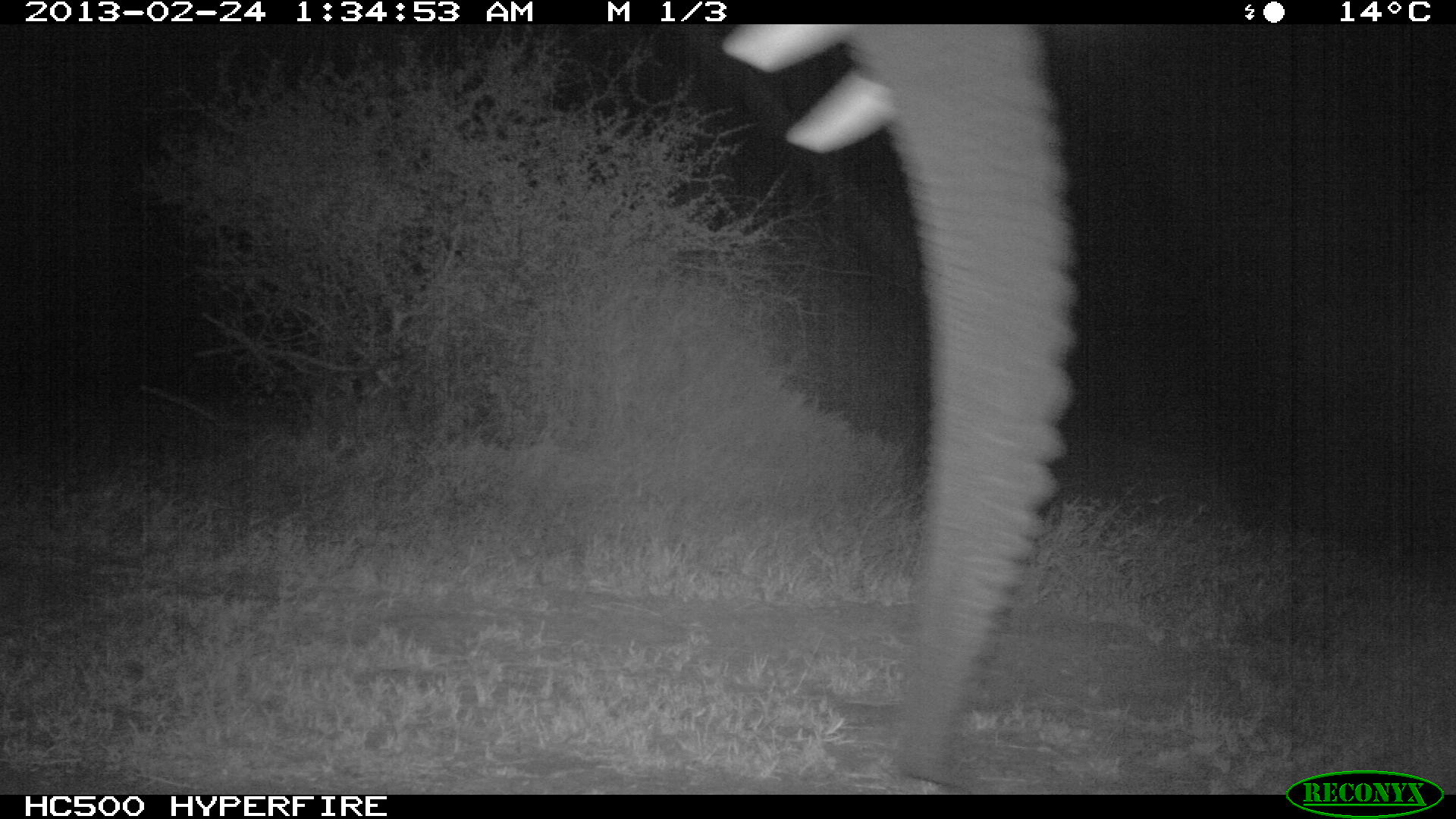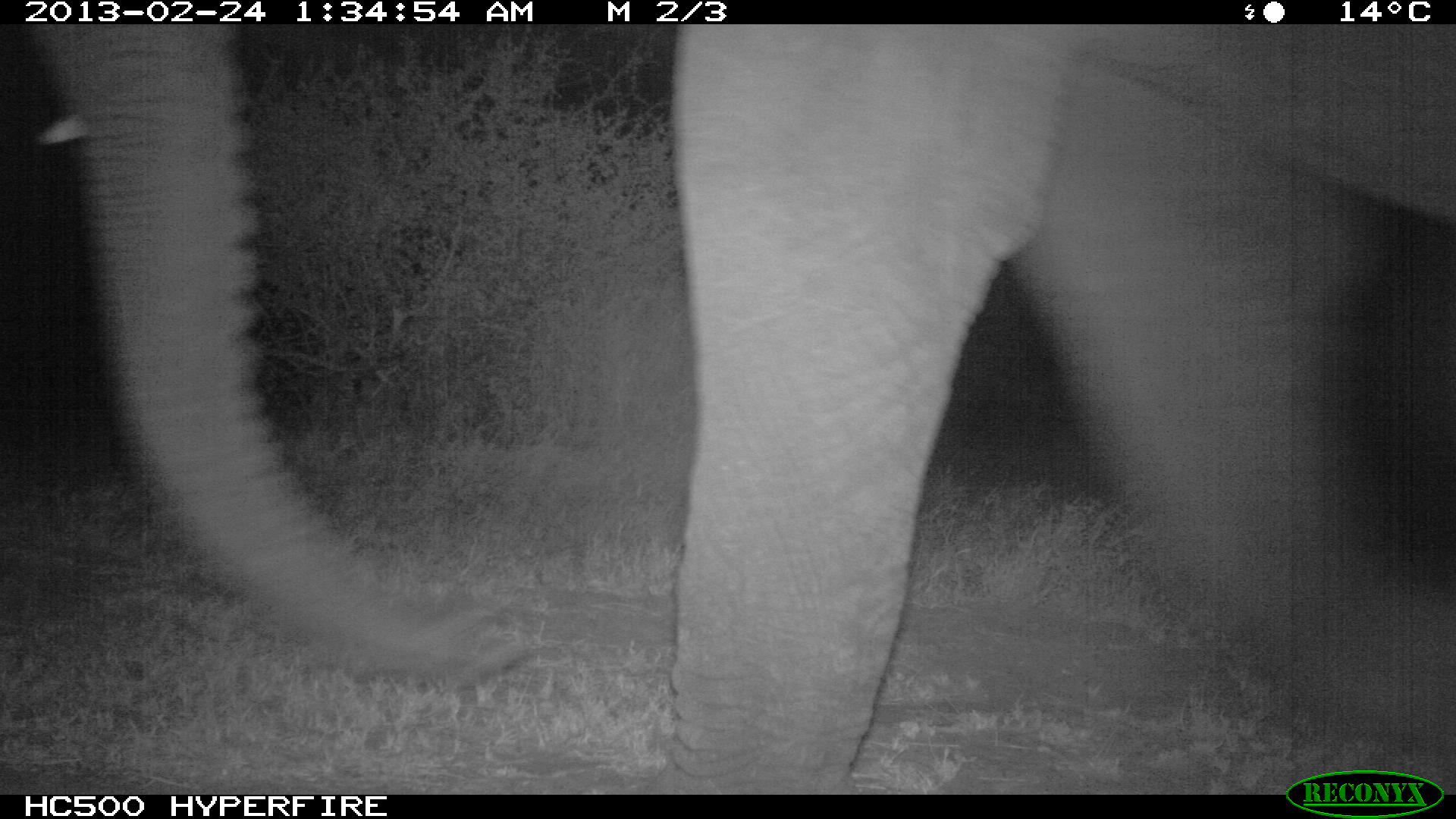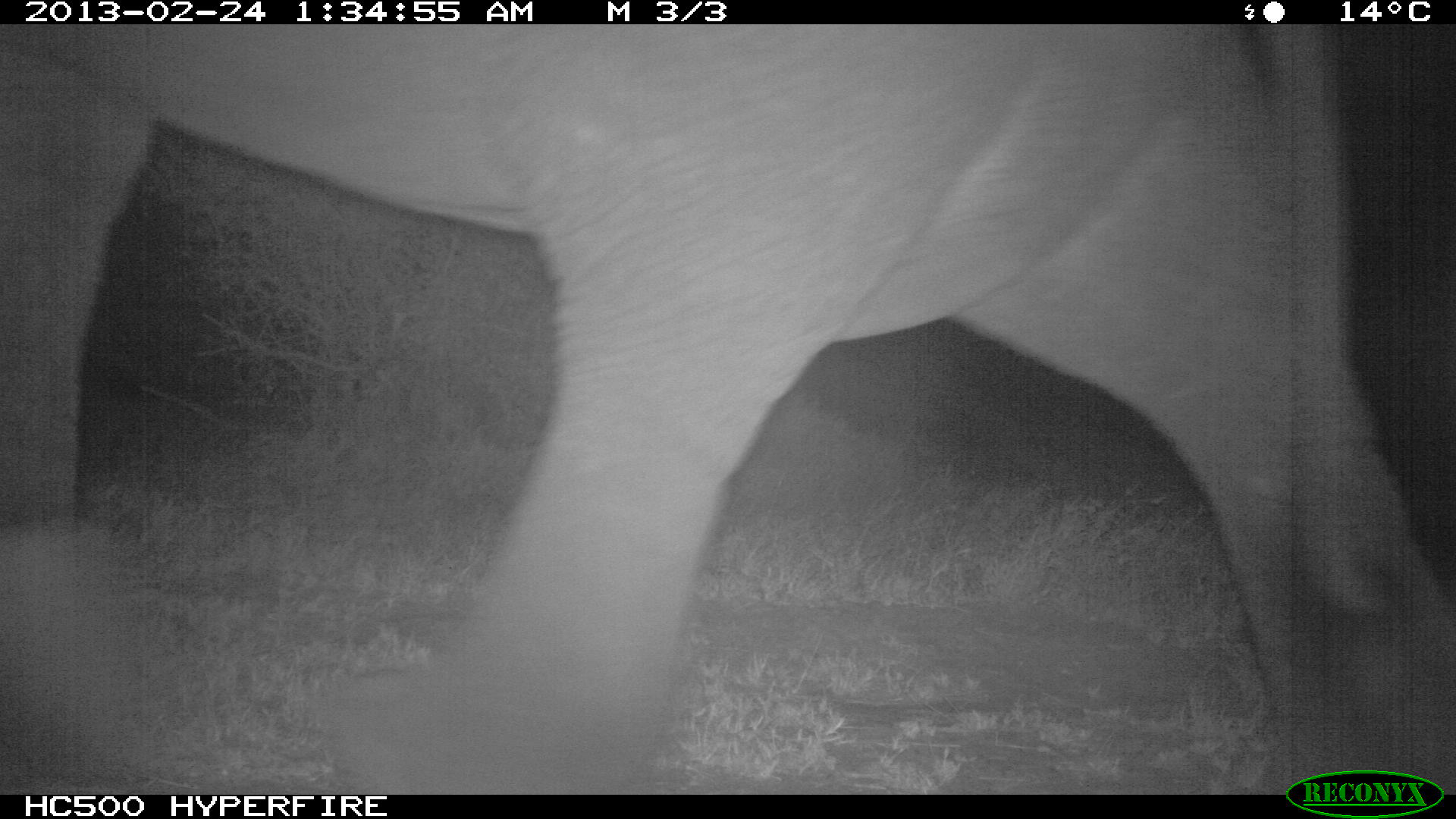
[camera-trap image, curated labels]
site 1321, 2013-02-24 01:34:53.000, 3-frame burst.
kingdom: Animalia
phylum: Chordata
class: Mammalia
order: Proboscidea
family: Elephantidae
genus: Loxodonta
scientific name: Loxodonta africana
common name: african bush elephant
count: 1